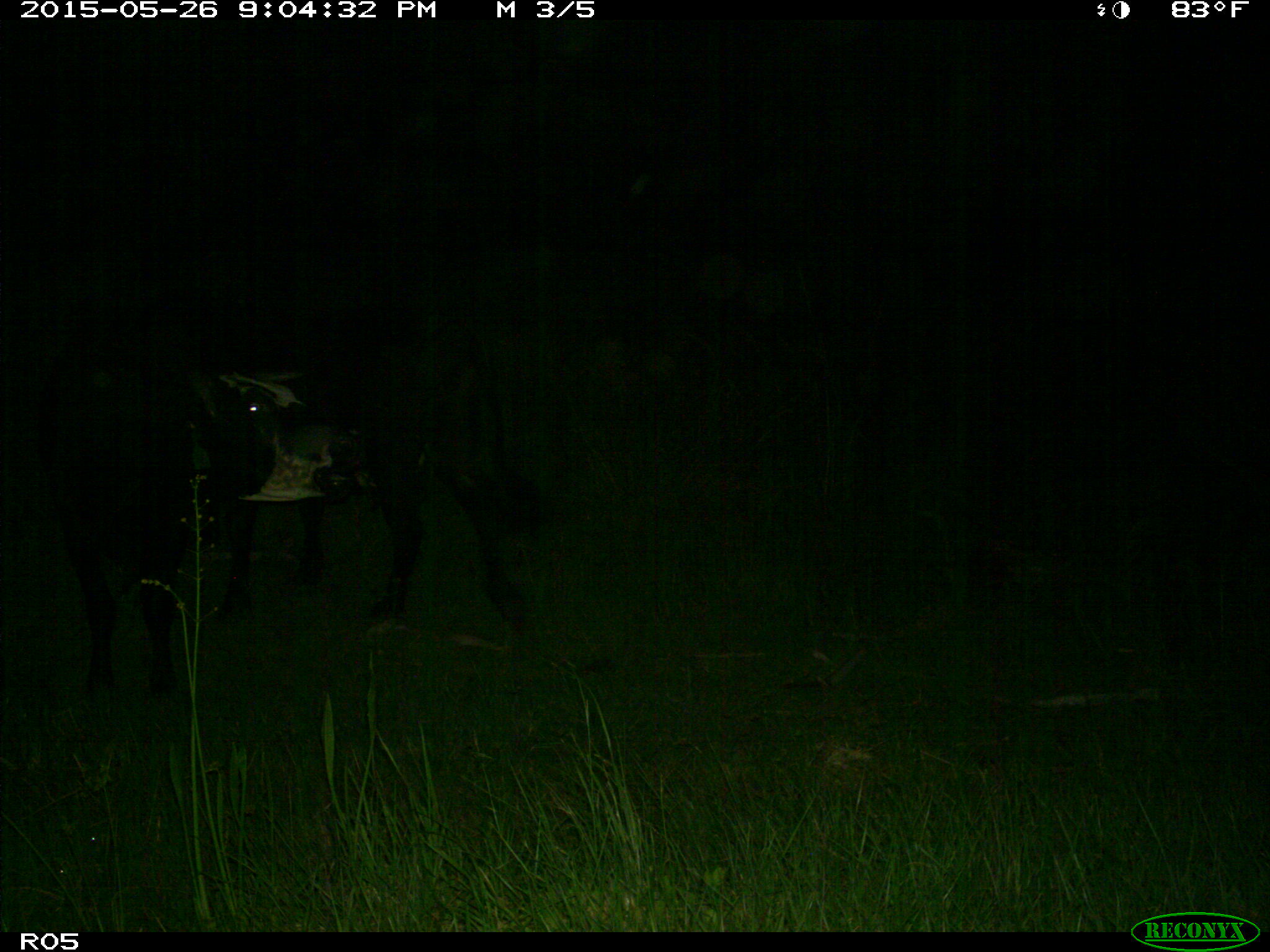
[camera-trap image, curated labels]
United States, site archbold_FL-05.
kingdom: Animalia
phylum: Chordata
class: Mammalia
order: Artiodactyla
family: Bovidae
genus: Bos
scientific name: Bos taurus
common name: domestic cow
Bos taurus (domestic cow).